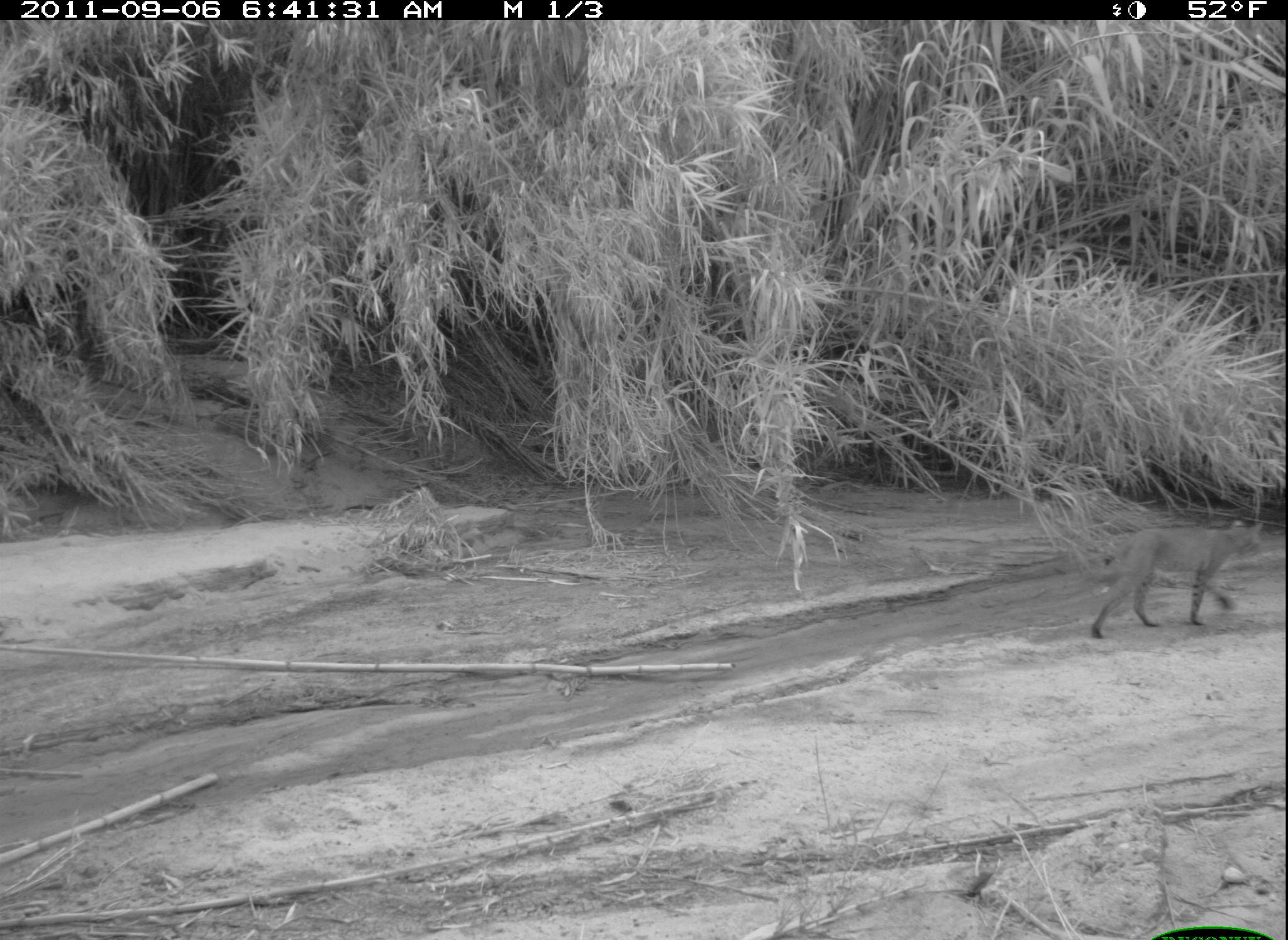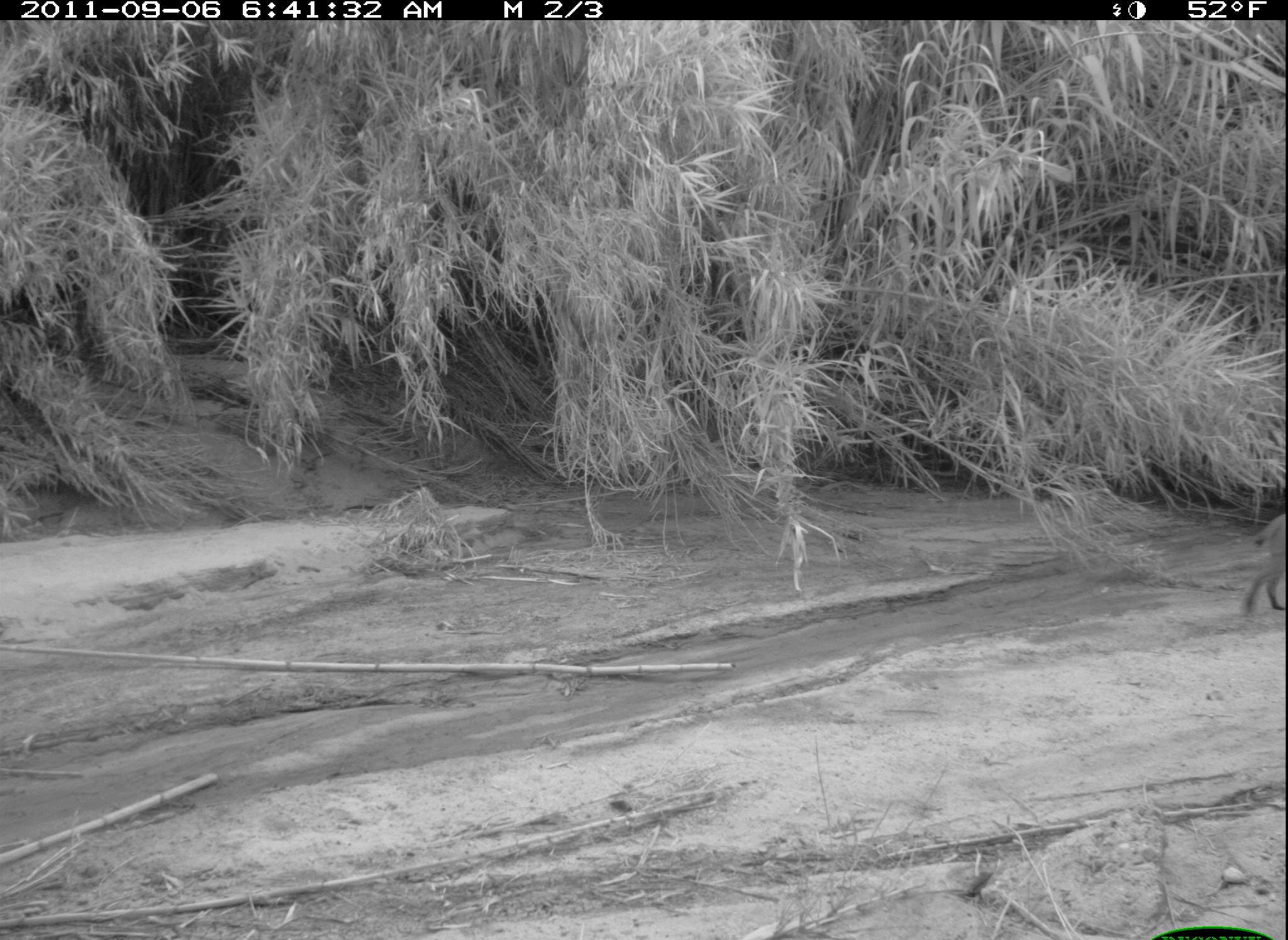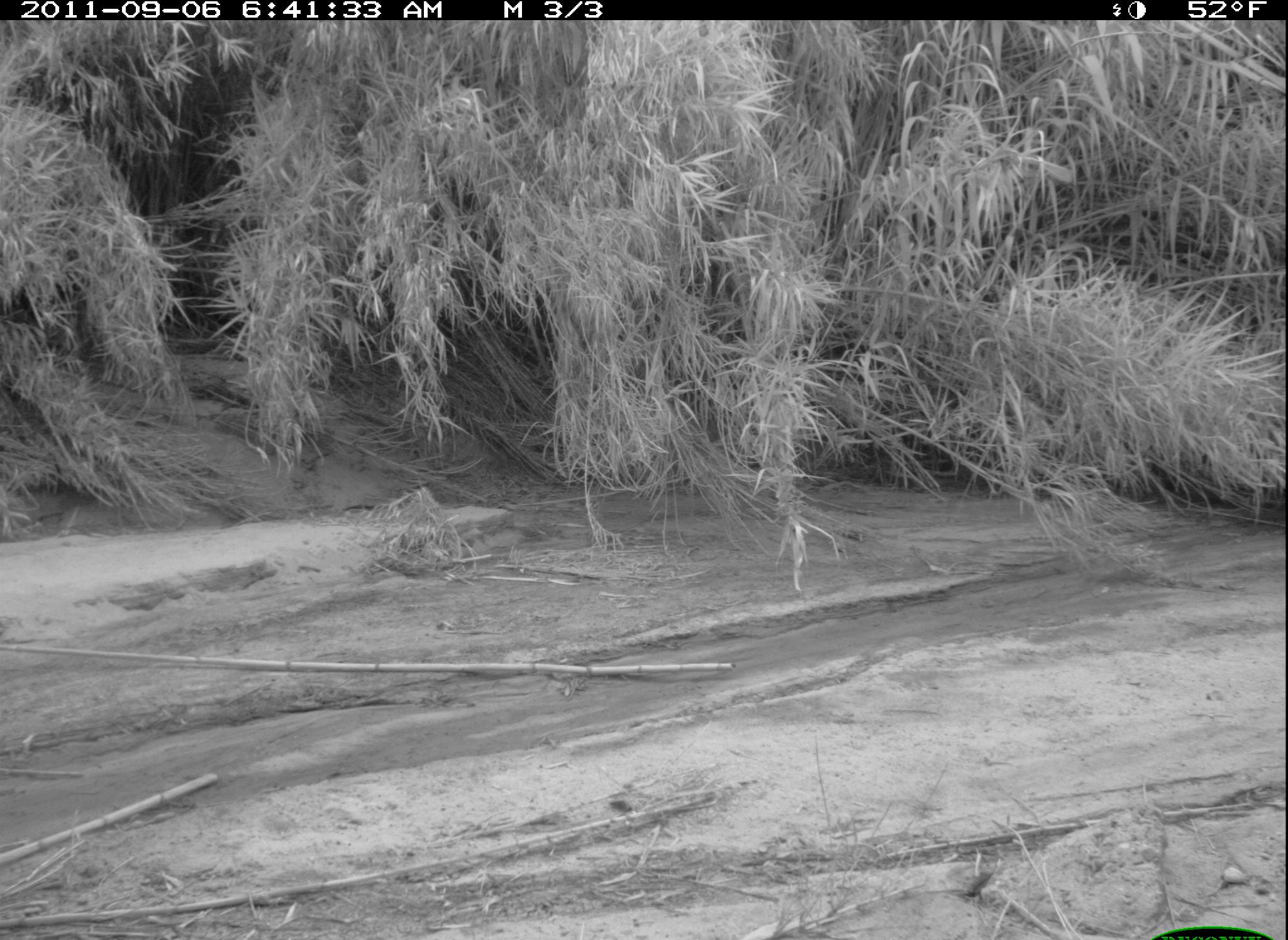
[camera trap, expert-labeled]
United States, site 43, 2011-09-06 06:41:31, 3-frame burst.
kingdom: Animalia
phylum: Chordata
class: Mammalia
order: Carnivora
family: Felidae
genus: Lynx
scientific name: Lynx rufus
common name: bobcat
Bobcat (Lynx rufus).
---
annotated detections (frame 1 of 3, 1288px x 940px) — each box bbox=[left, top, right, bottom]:
bobcat: bbox=[1093, 512, 1286, 656]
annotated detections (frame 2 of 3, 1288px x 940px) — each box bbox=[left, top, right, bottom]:
bobcat: bbox=[1240, 509, 1286, 620]